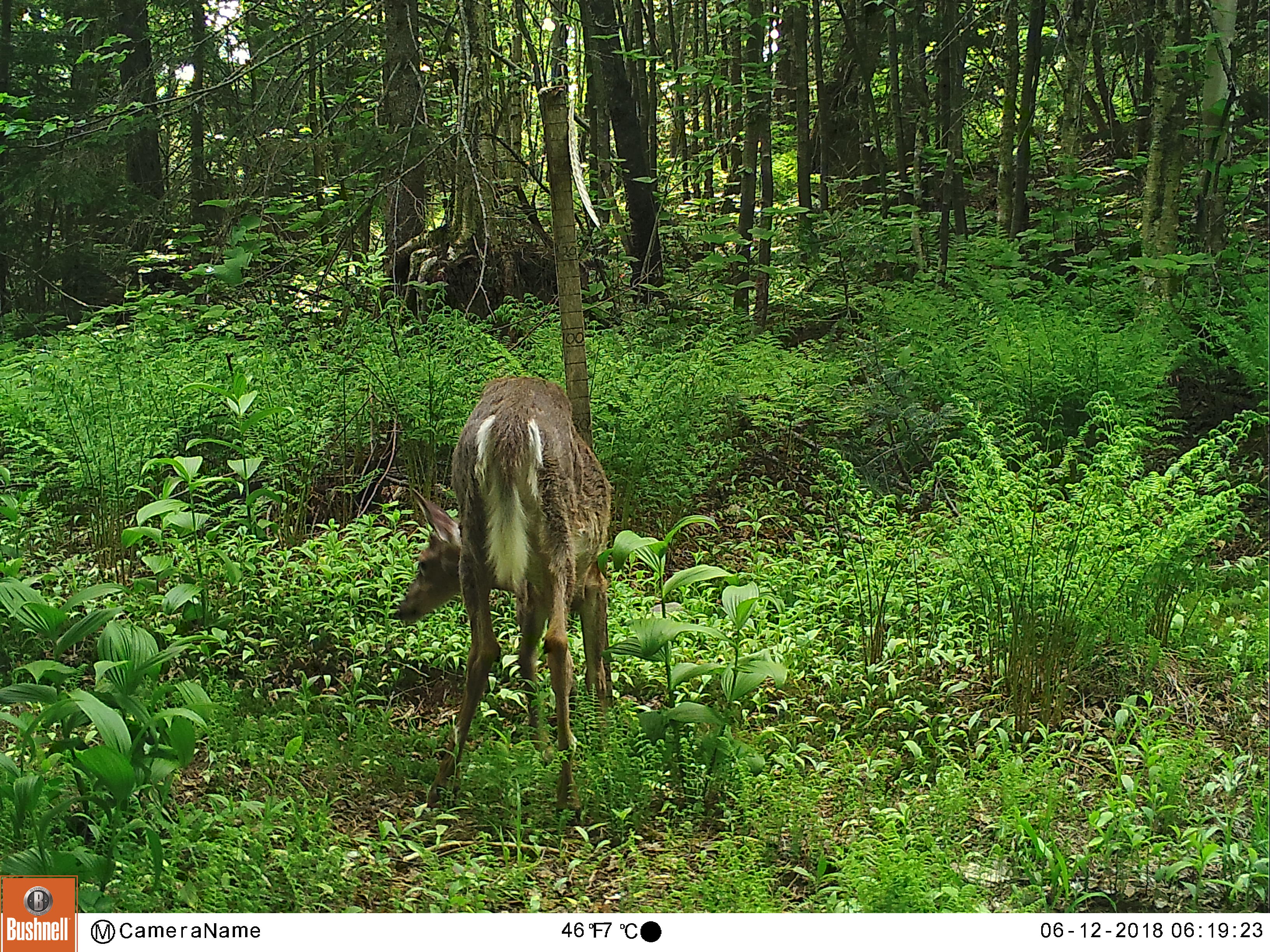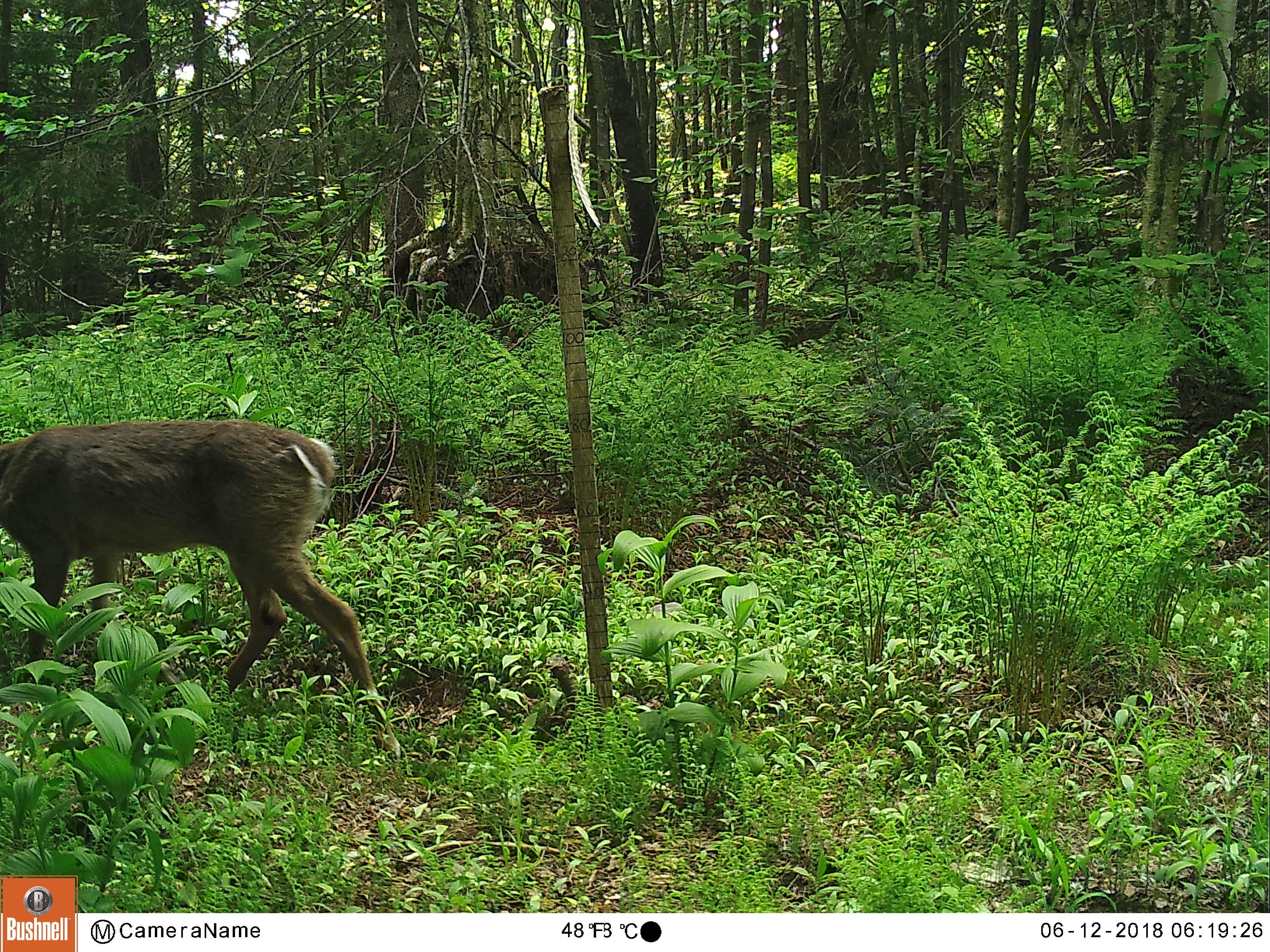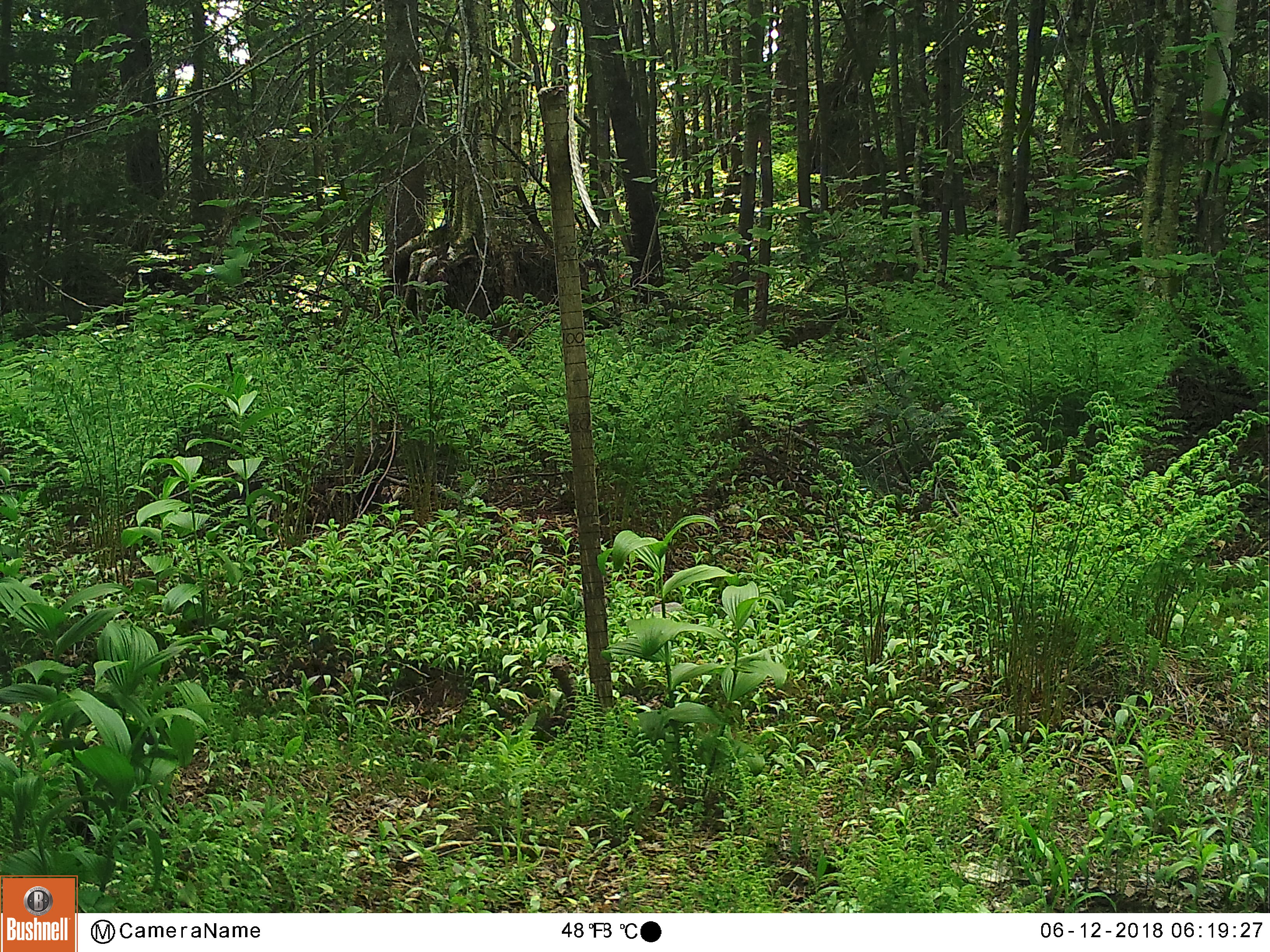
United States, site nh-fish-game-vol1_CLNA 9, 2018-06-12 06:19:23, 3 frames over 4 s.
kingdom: Animalia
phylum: Chordata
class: Mammalia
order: Artiodactyla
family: Cervidae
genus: Odocoileus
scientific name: Odocoileus virginianus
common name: white-tailed deer